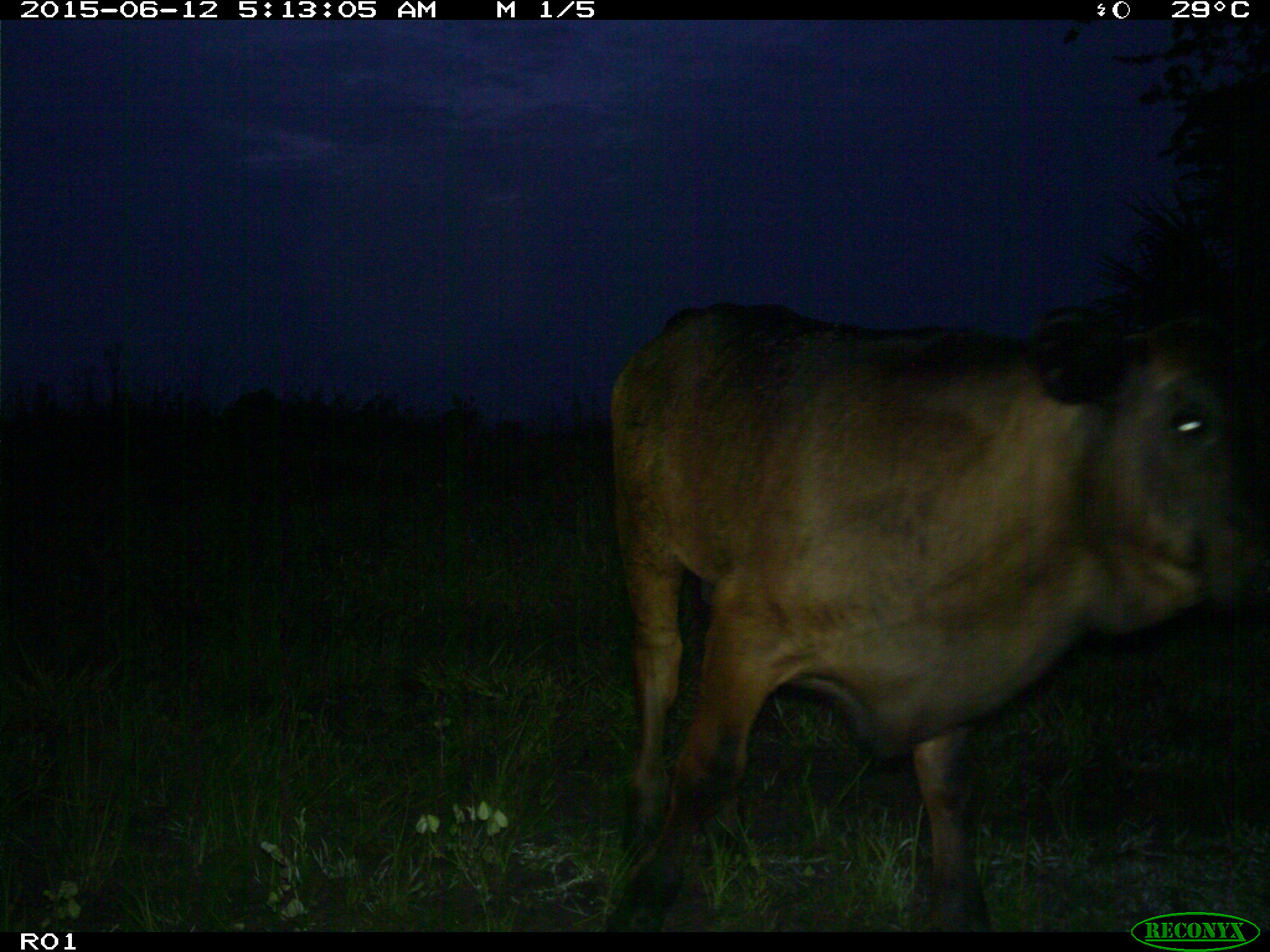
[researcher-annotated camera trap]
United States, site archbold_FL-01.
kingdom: Animalia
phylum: Chordata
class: Mammalia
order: Artiodactyla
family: Bovidae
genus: Bos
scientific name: Bos taurus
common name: domestic cow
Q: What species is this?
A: Bos taurus (domestic cow).